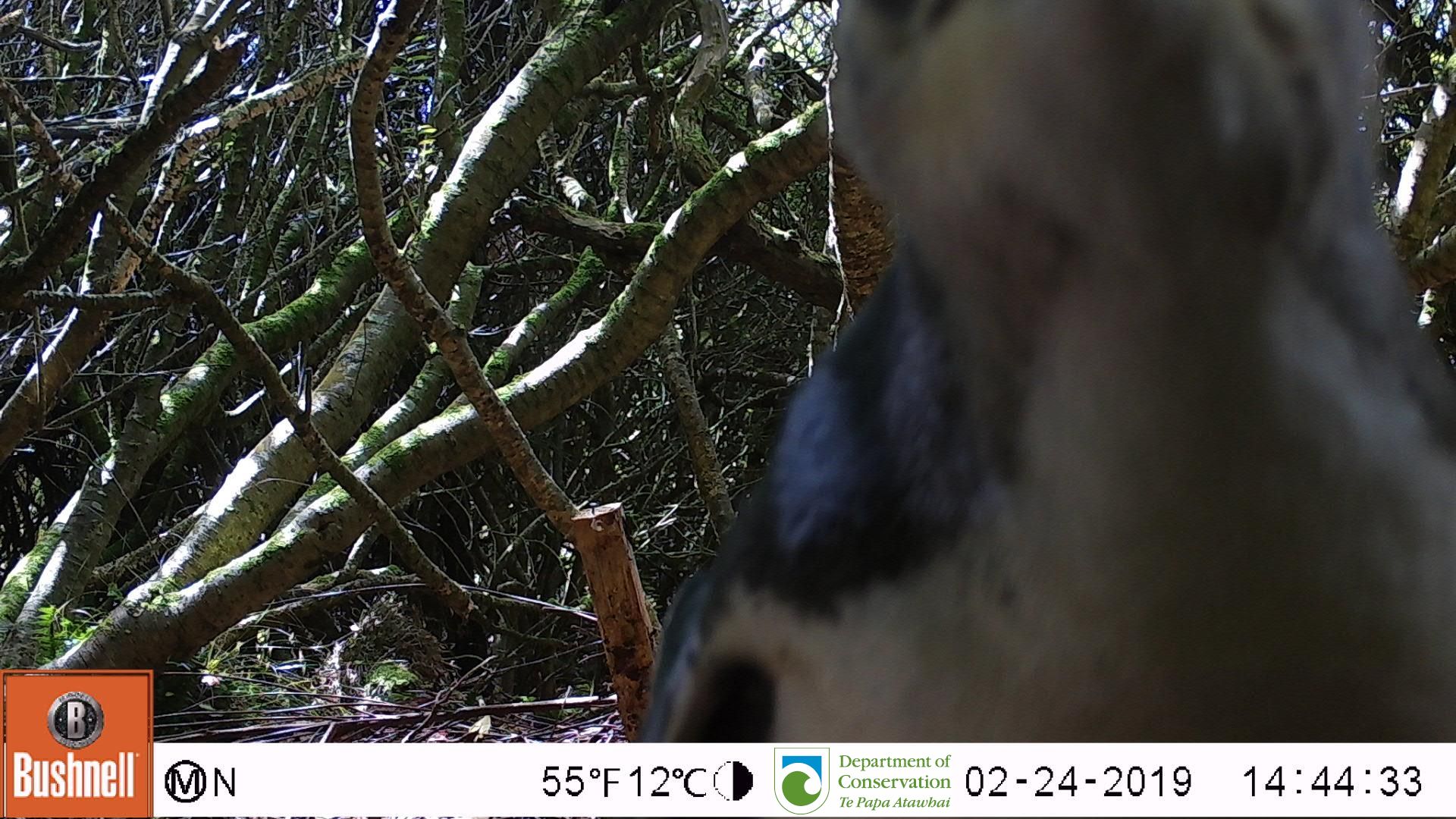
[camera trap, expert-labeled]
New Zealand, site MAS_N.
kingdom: Animalia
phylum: Chordata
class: Aves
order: Sphenisciformes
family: Spheniscidae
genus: Megadyptes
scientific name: Megadyptes antipodes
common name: yellow-eyed penguin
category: yellow eyed penguin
Yellow eyed penguin (yellow-eyed penguin) (Megadyptes antipodes).